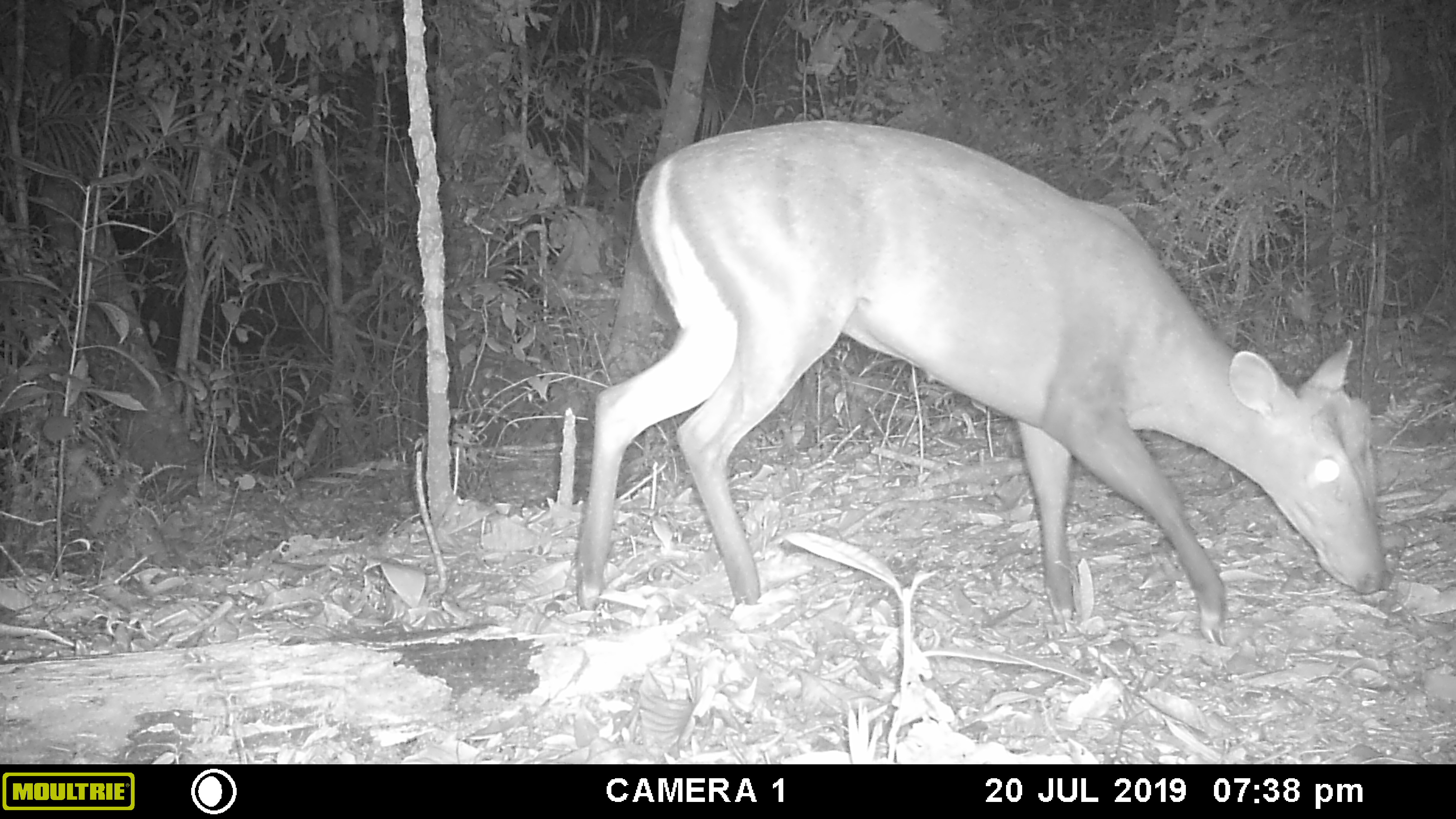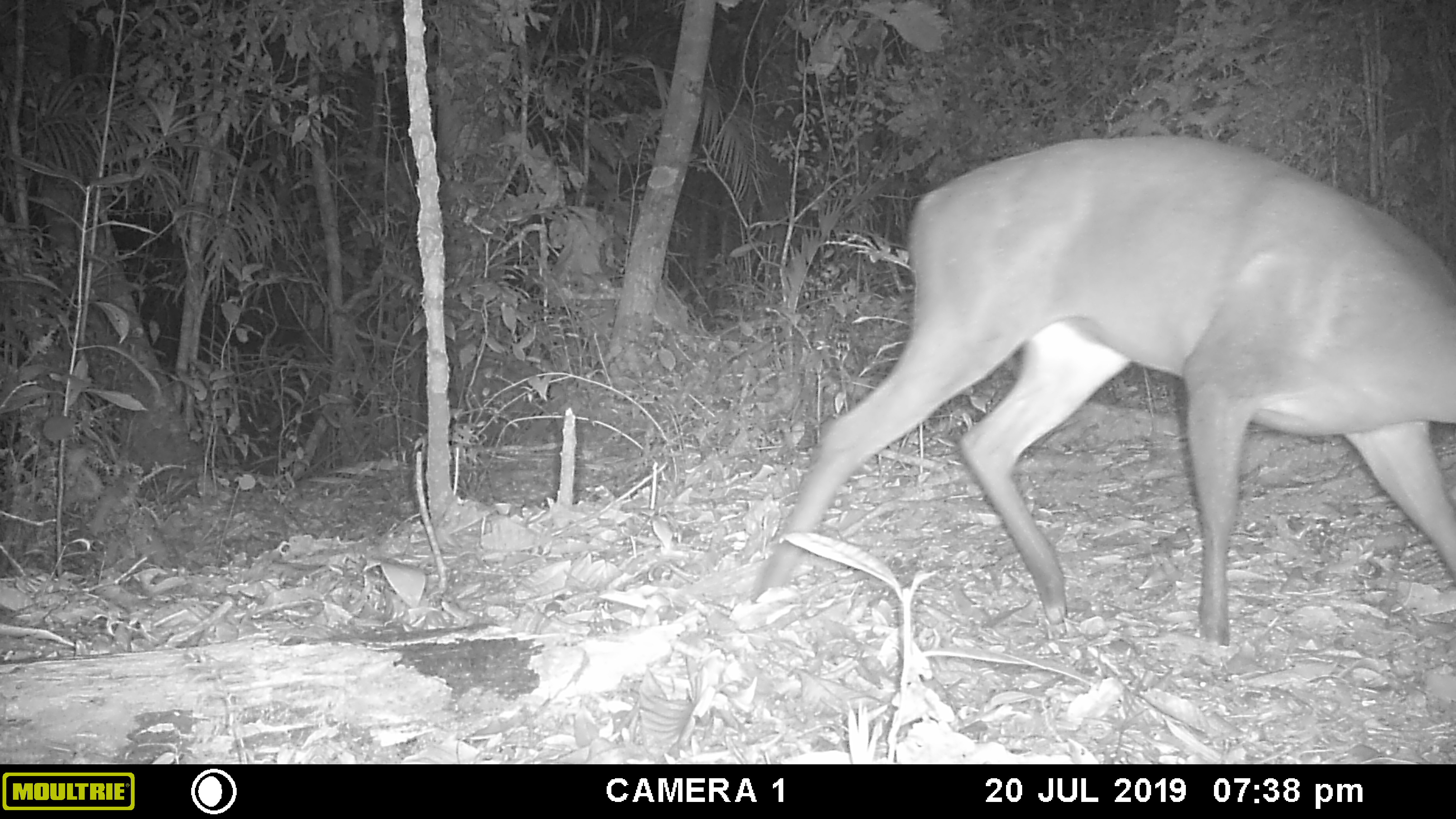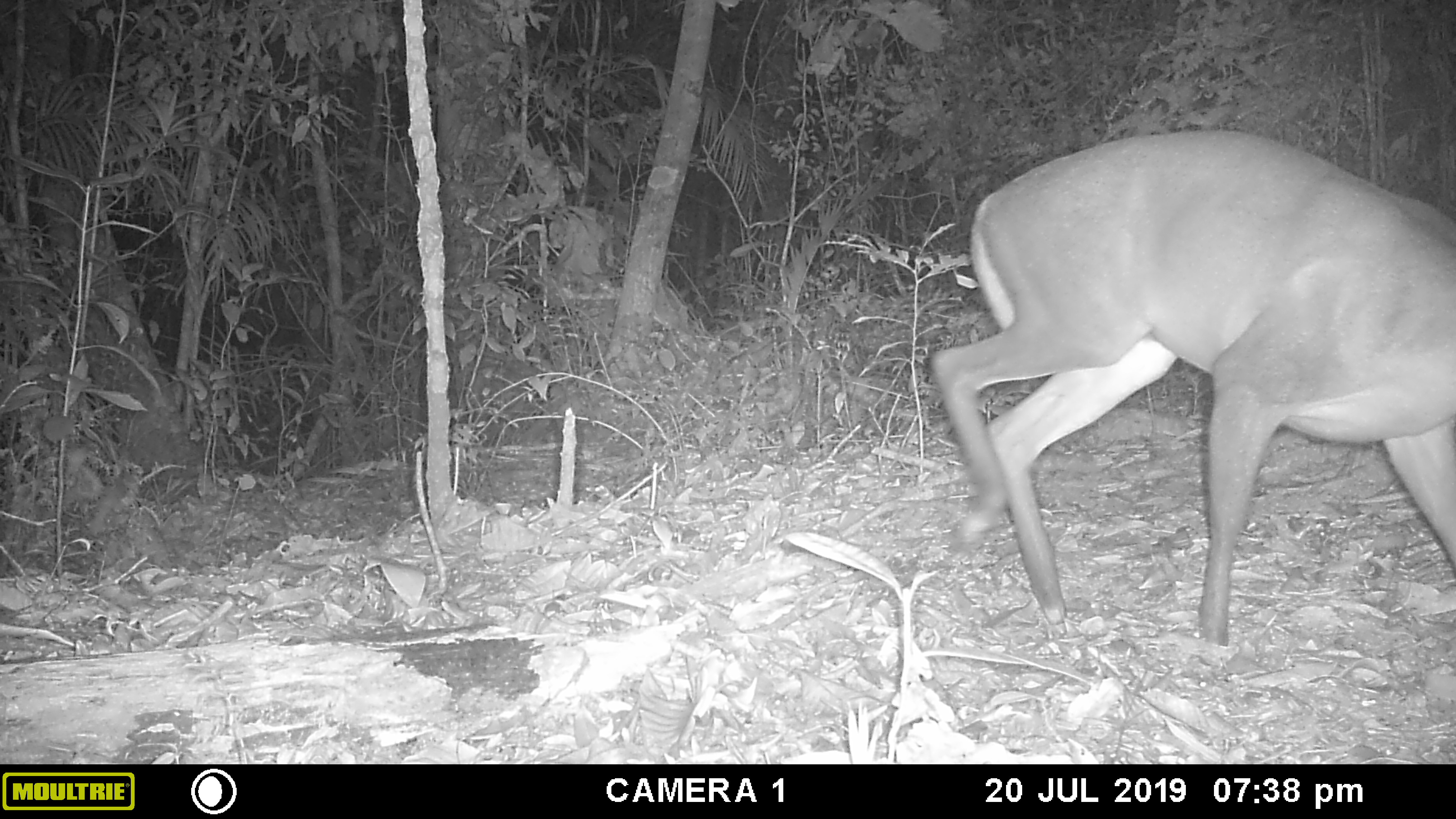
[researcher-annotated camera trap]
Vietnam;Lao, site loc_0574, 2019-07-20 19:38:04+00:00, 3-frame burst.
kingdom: Animalia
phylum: Chordata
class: Mammalia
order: Artiodactyla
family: Cervidae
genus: Muntiacus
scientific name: Muntiacus rooseveltorum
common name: roosevelt's muntjac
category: roosevelts muntjac group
Roosevelts muntjac group (roosevelt's muntjac) (Muntiacus rooseveltorum). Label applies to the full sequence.